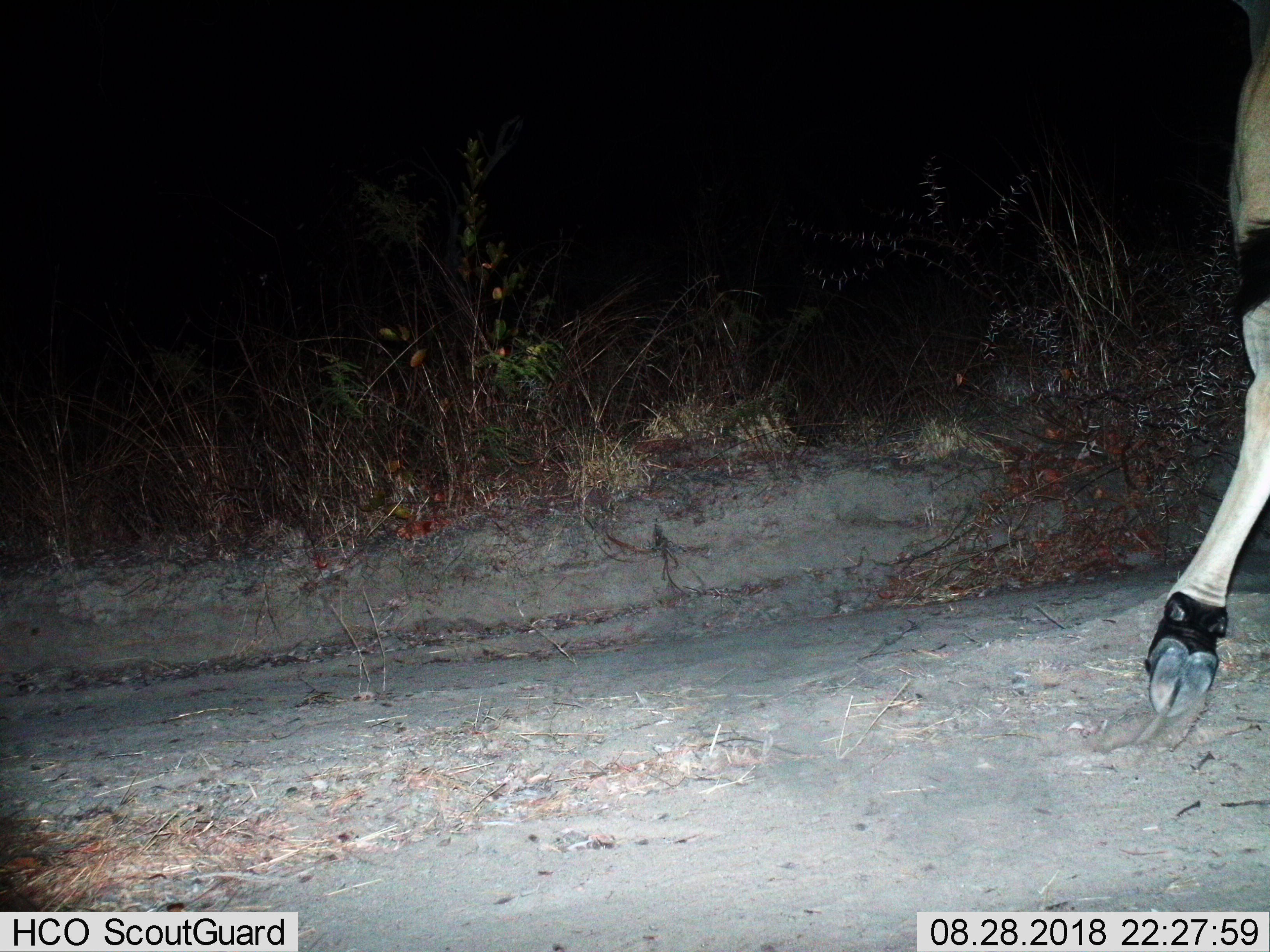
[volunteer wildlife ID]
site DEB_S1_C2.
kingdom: Animalia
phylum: Chordata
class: Mammalia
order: Artiodactyla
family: Bovidae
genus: Tragelaphus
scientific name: Tragelaphus oryx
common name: eland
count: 1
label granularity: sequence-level